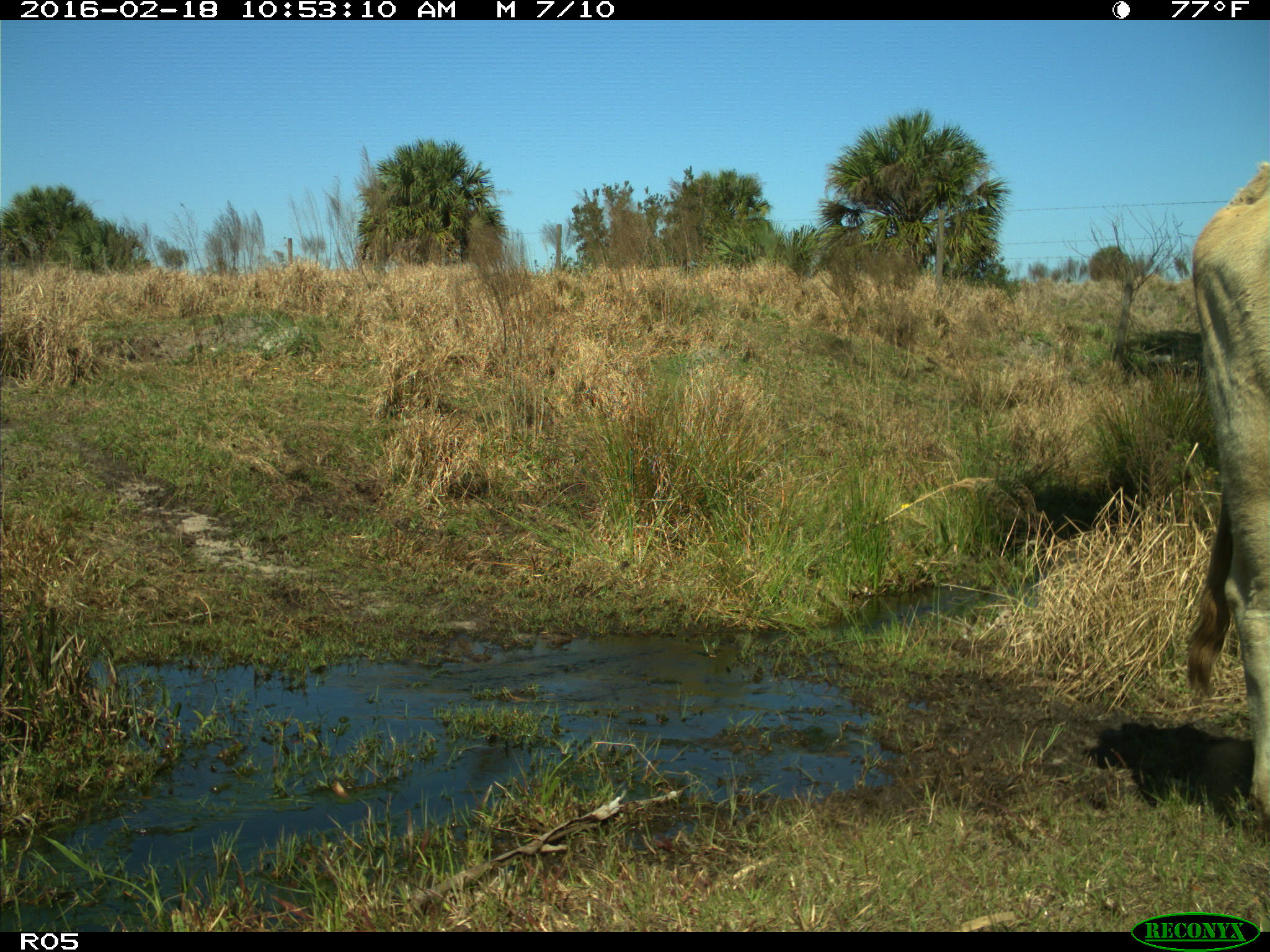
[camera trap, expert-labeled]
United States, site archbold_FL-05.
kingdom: Animalia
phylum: Chordata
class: Mammalia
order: Artiodactyla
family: Bovidae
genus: Bos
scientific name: Bos taurus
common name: domestic cow